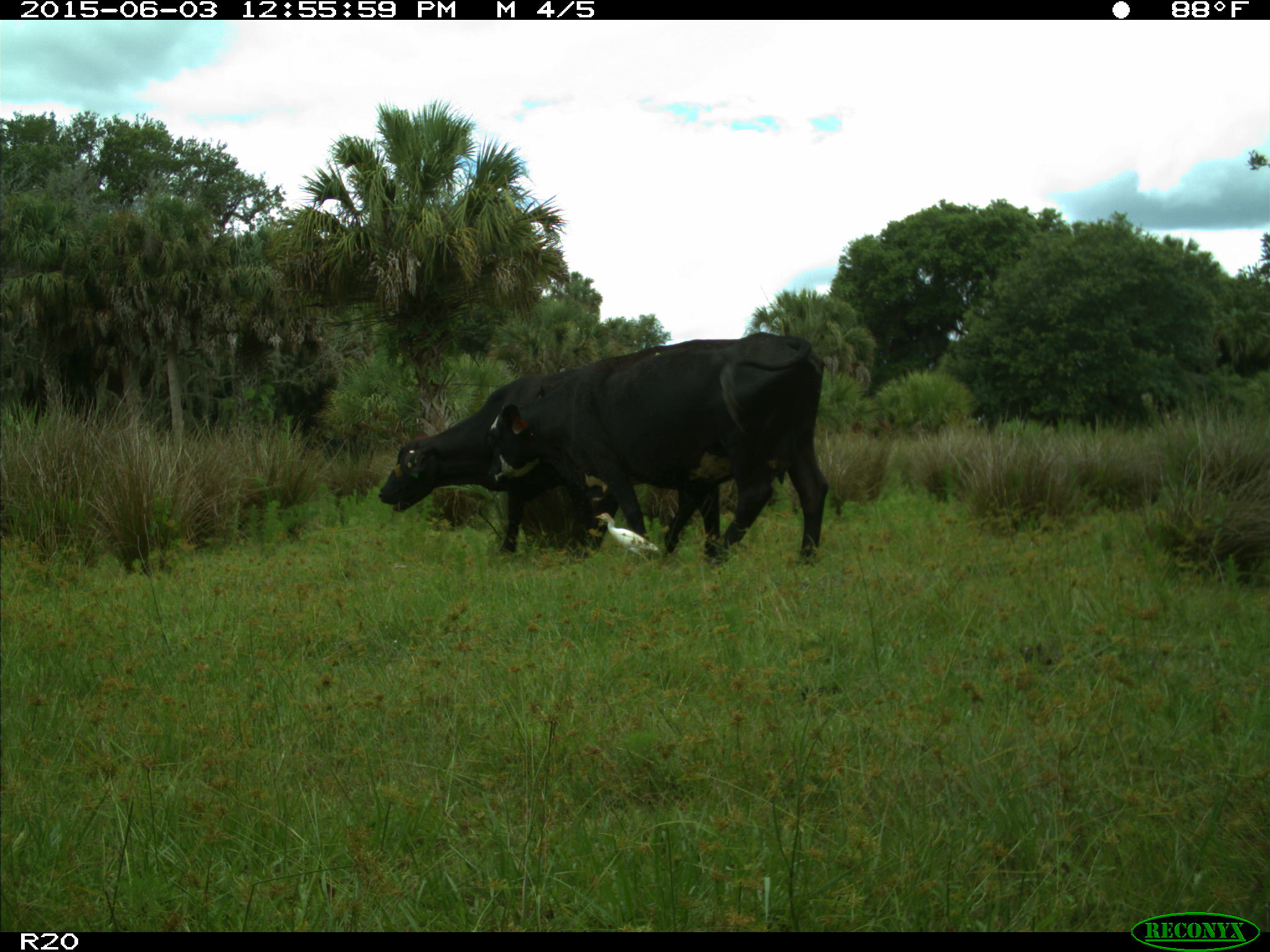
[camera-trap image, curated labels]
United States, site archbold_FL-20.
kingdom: Animalia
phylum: Chordata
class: Mammalia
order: Artiodactyla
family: Bovidae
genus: Bos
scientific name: Bos taurus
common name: domestic cow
Bos taurus (domestic cow).